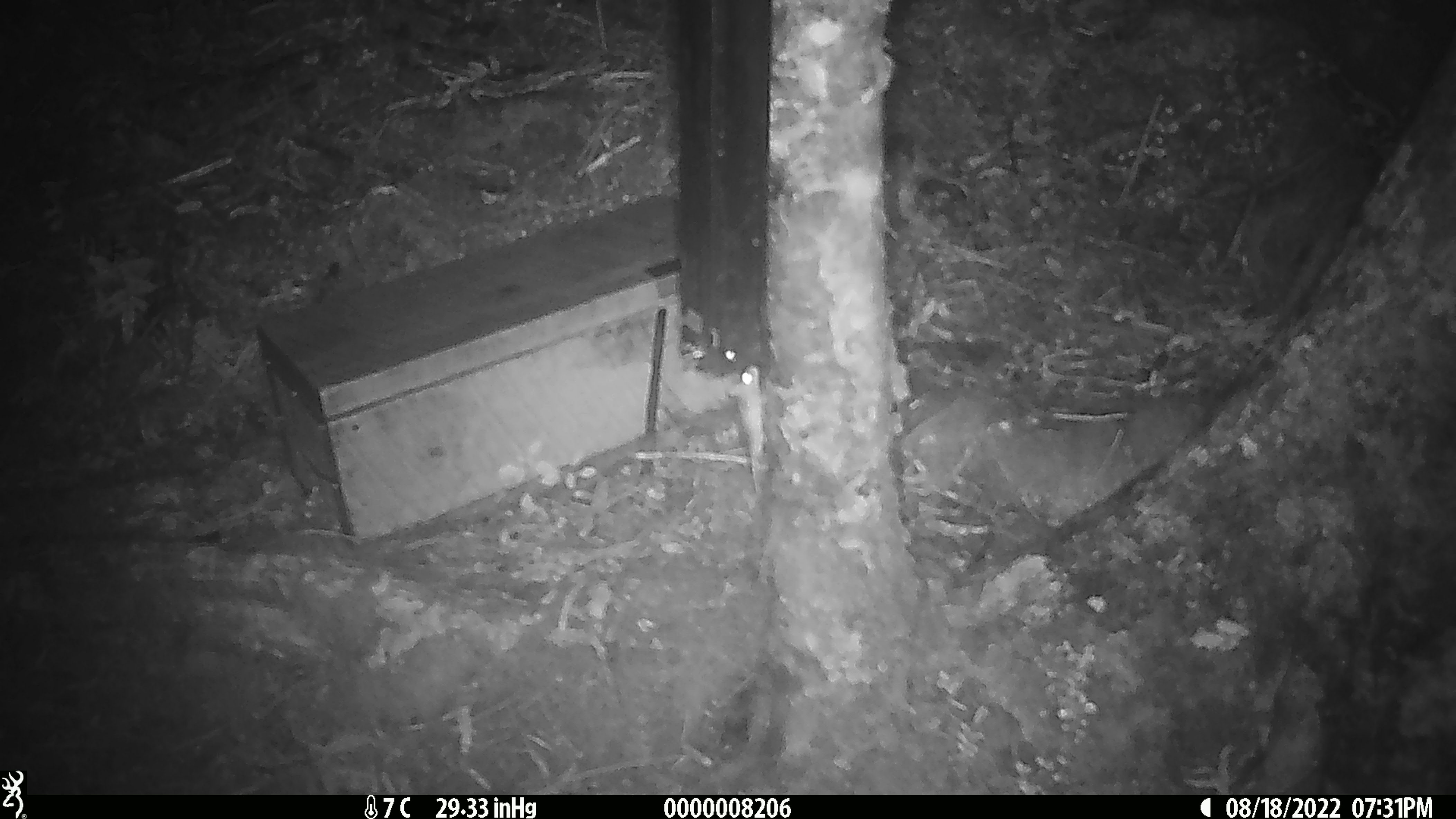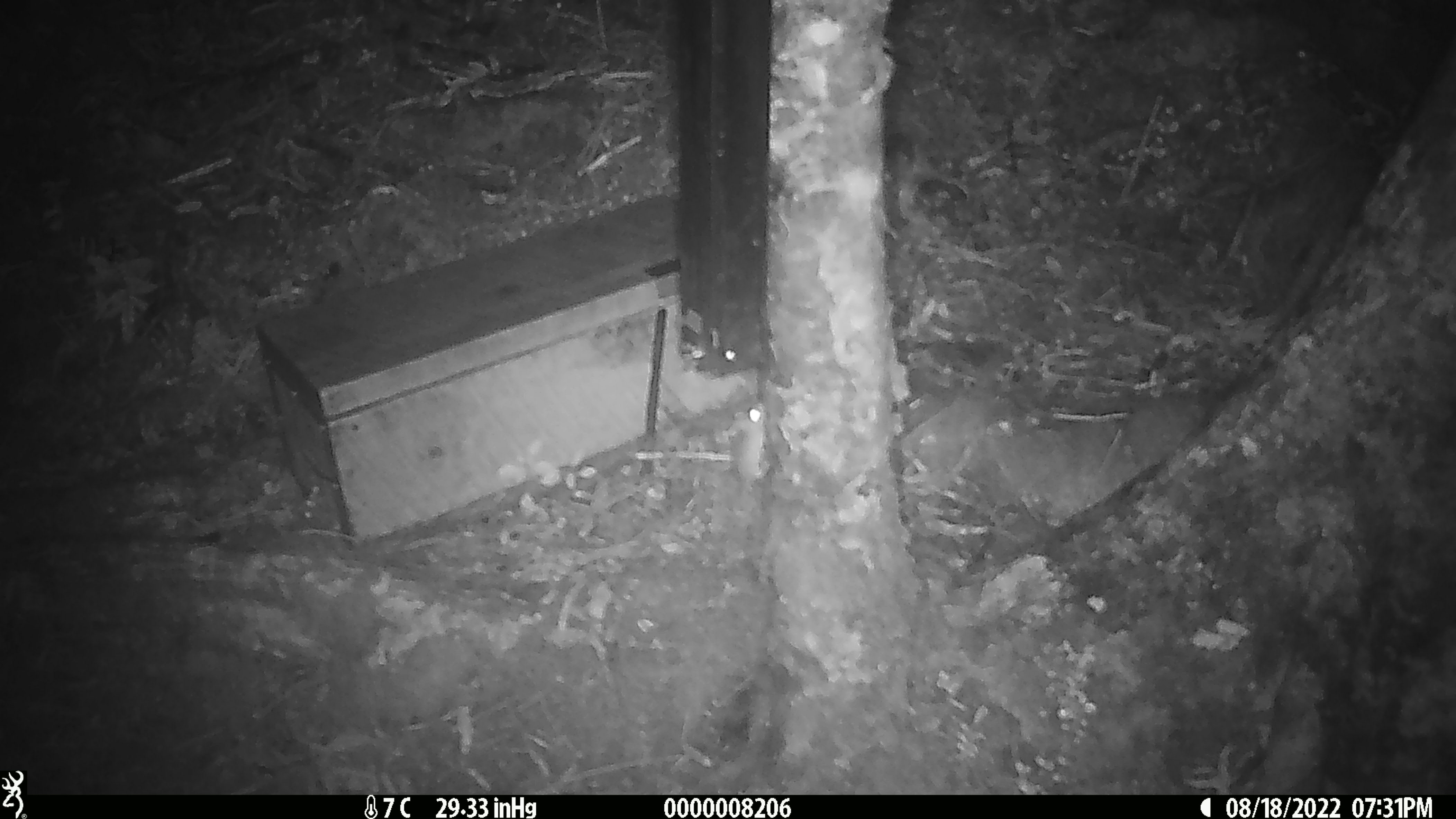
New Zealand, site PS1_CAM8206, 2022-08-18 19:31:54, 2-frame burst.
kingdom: Animalia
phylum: Chordata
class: Mammalia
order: Rodentia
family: Muridae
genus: Mus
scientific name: Mus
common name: mouse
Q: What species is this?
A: Mouse (Mus).